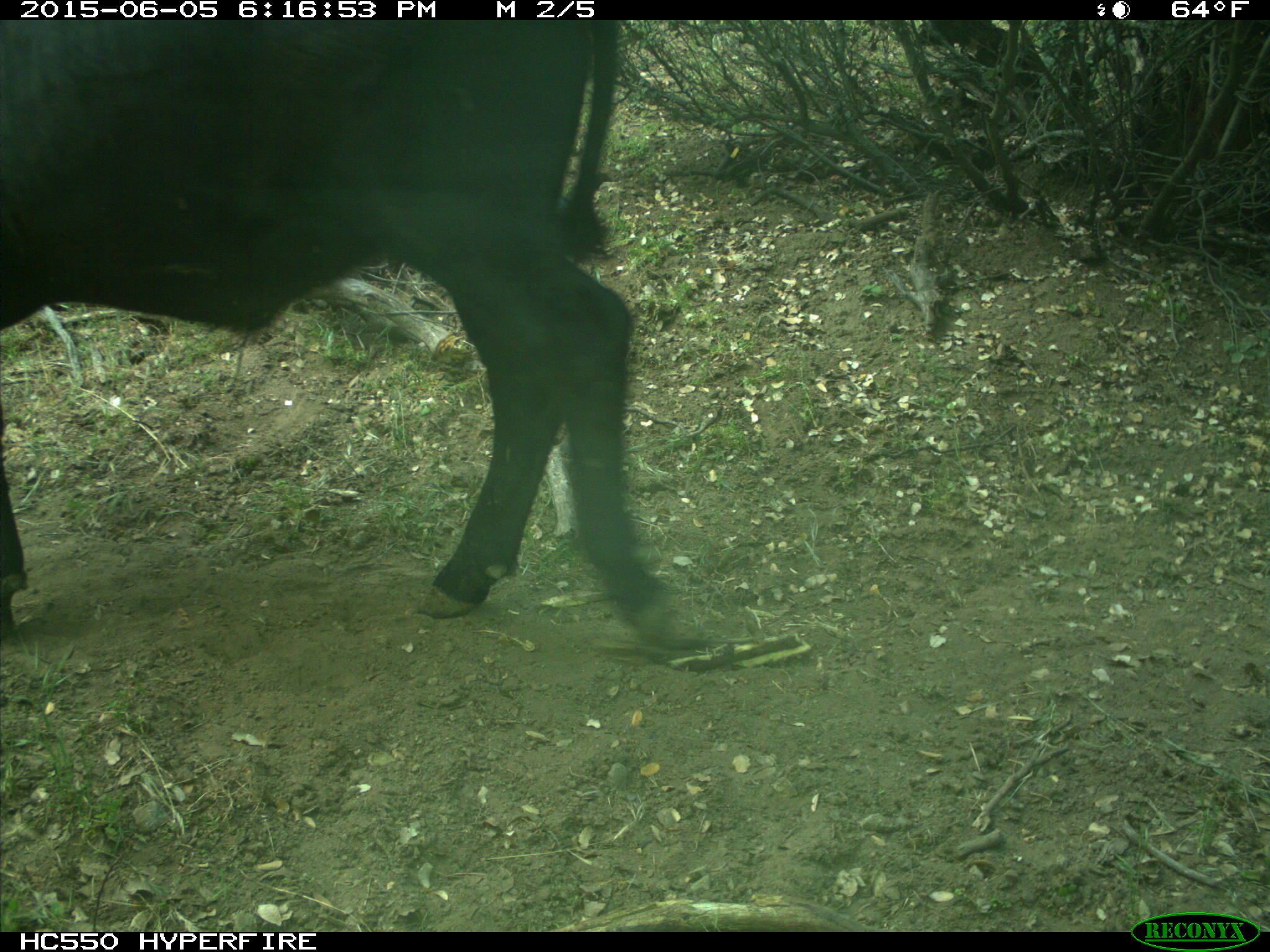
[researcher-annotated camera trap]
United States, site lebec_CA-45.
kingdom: Animalia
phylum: Chordata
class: Mammalia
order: Artiodactyla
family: Bovidae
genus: Bos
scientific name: Bos taurus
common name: domestic cow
Bos taurus (domestic cow).